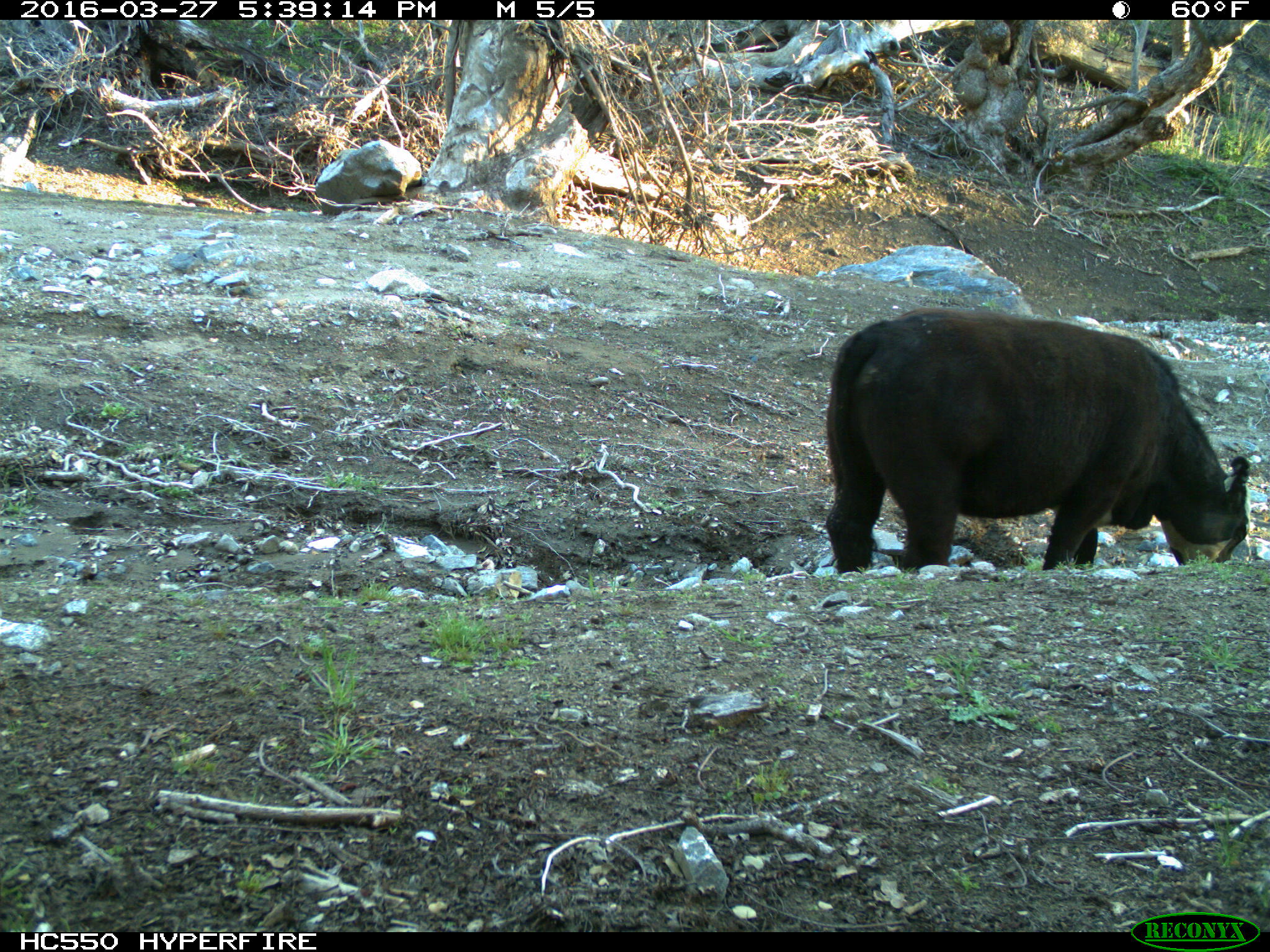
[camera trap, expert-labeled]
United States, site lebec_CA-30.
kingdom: Animalia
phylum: Chordata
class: Mammalia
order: Artiodactyla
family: Bovidae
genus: Bos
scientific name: Bos taurus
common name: domestic cow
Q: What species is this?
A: Bos taurus (domestic cow).